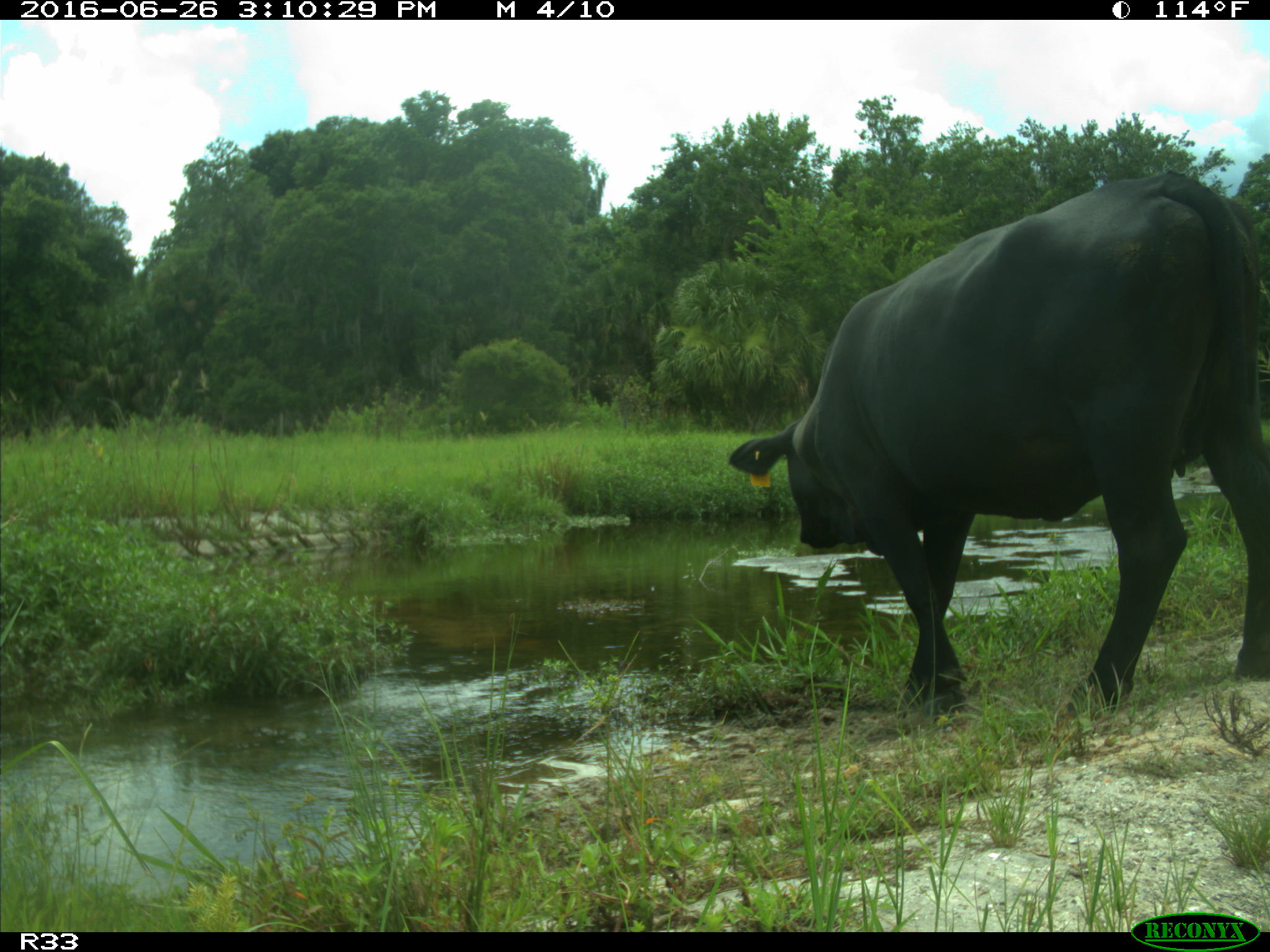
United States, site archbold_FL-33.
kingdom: Animalia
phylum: Chordata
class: Mammalia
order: Artiodactyla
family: Bovidae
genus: Bos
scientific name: Bos taurus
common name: domestic cow